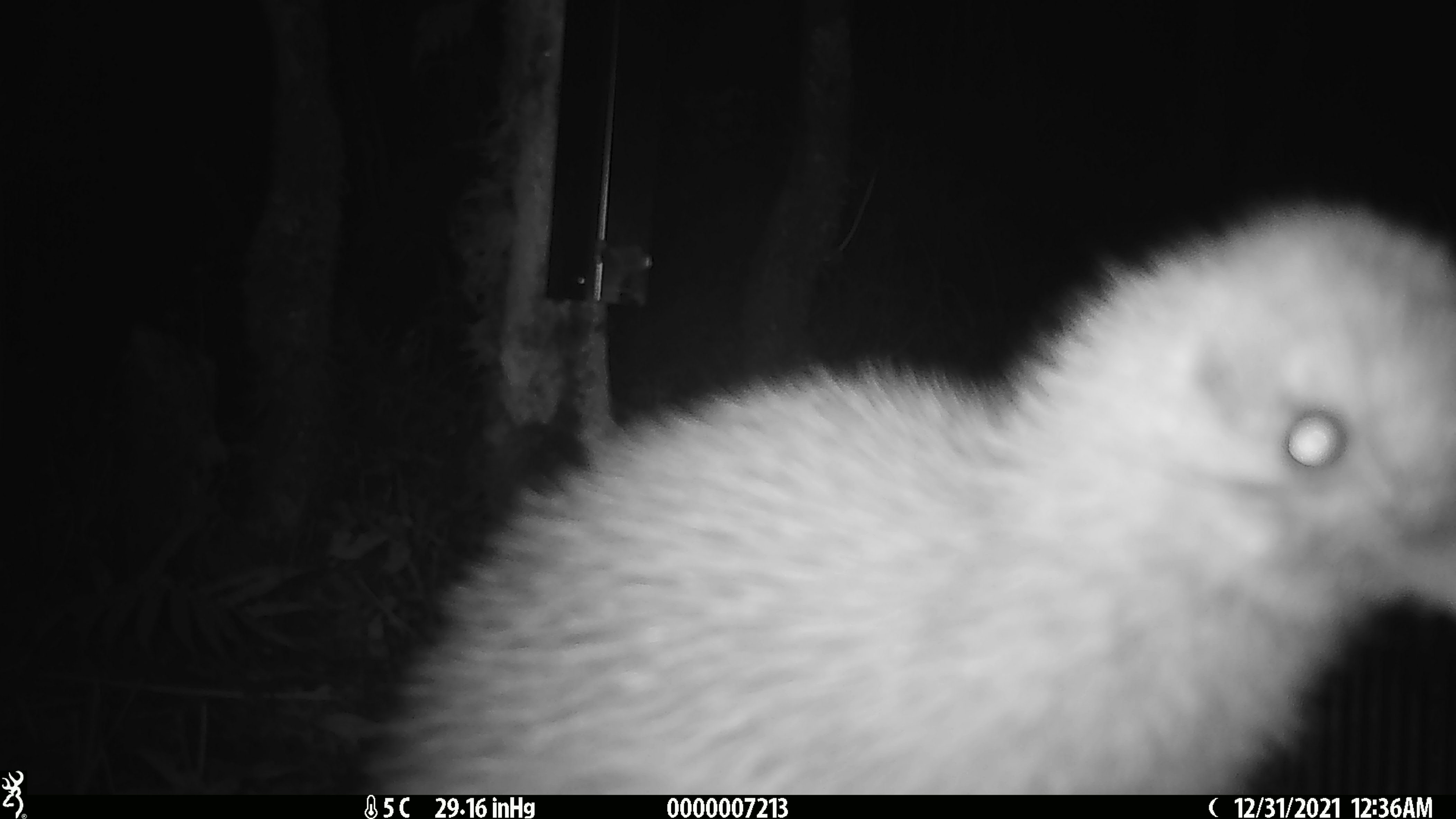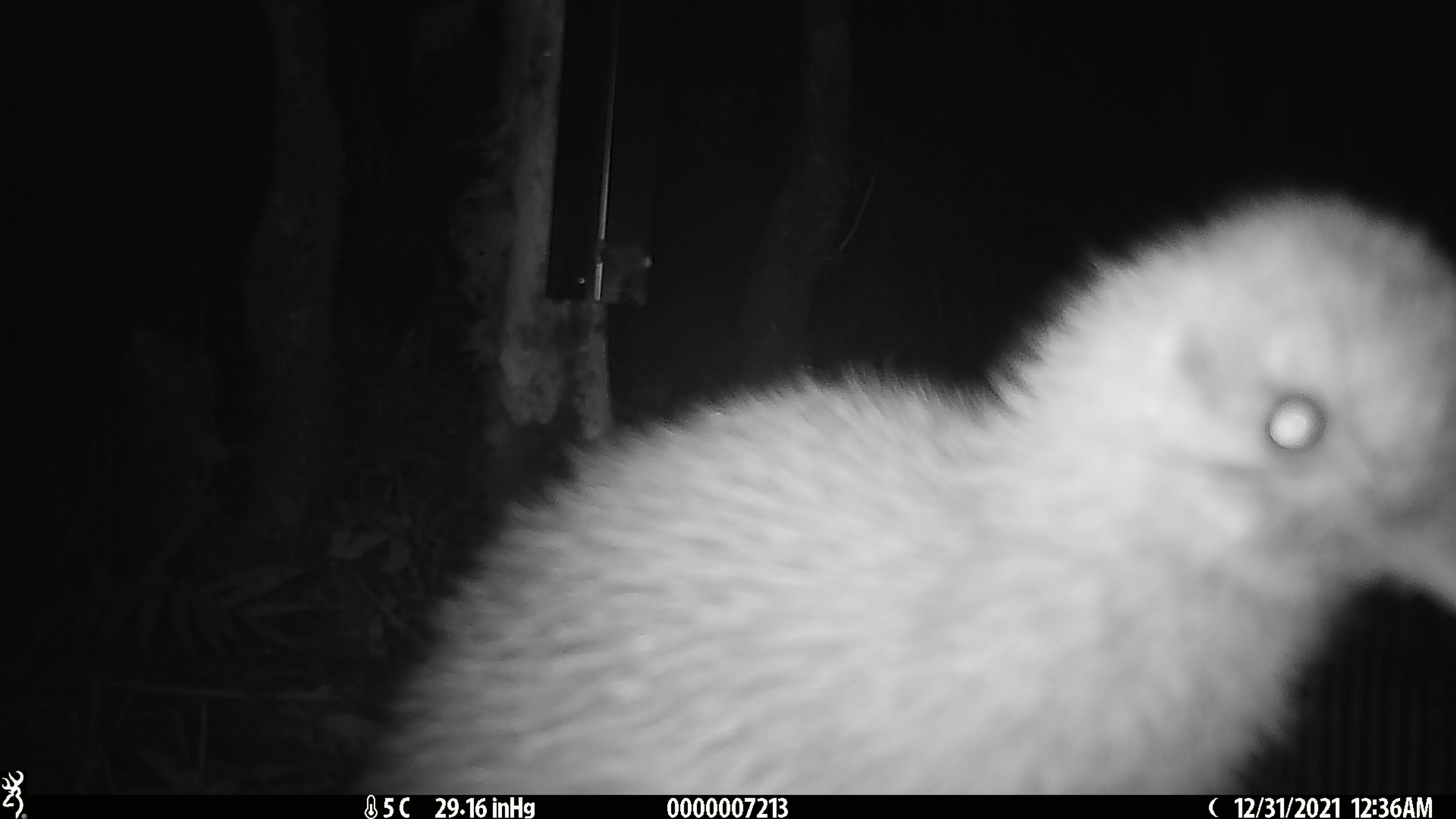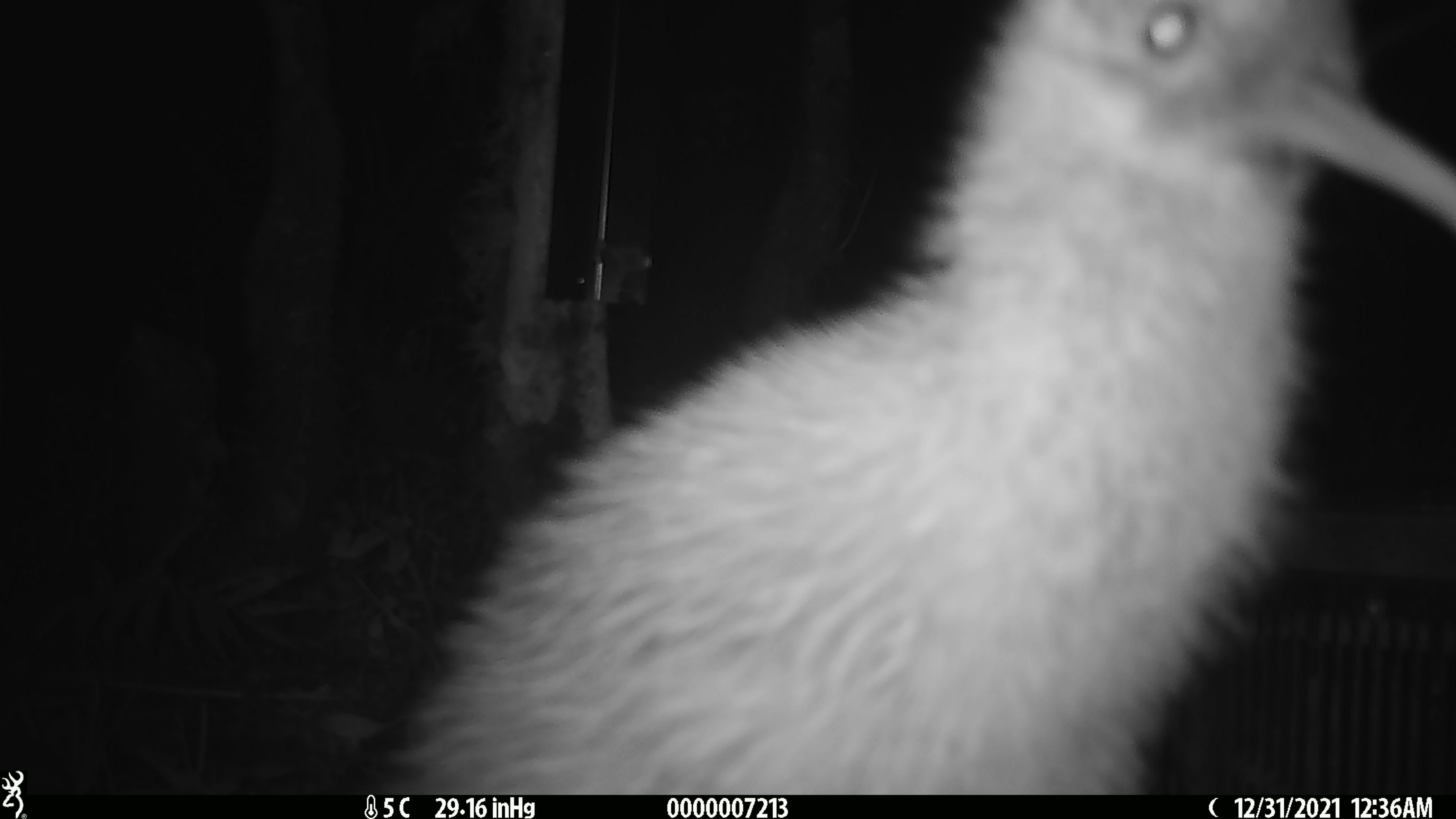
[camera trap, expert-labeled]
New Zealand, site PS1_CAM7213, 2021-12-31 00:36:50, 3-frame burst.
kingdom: Animalia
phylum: Chordata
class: Aves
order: Apterygiformes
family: Apterygidae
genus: Apteryx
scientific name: Apteryx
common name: kiwi